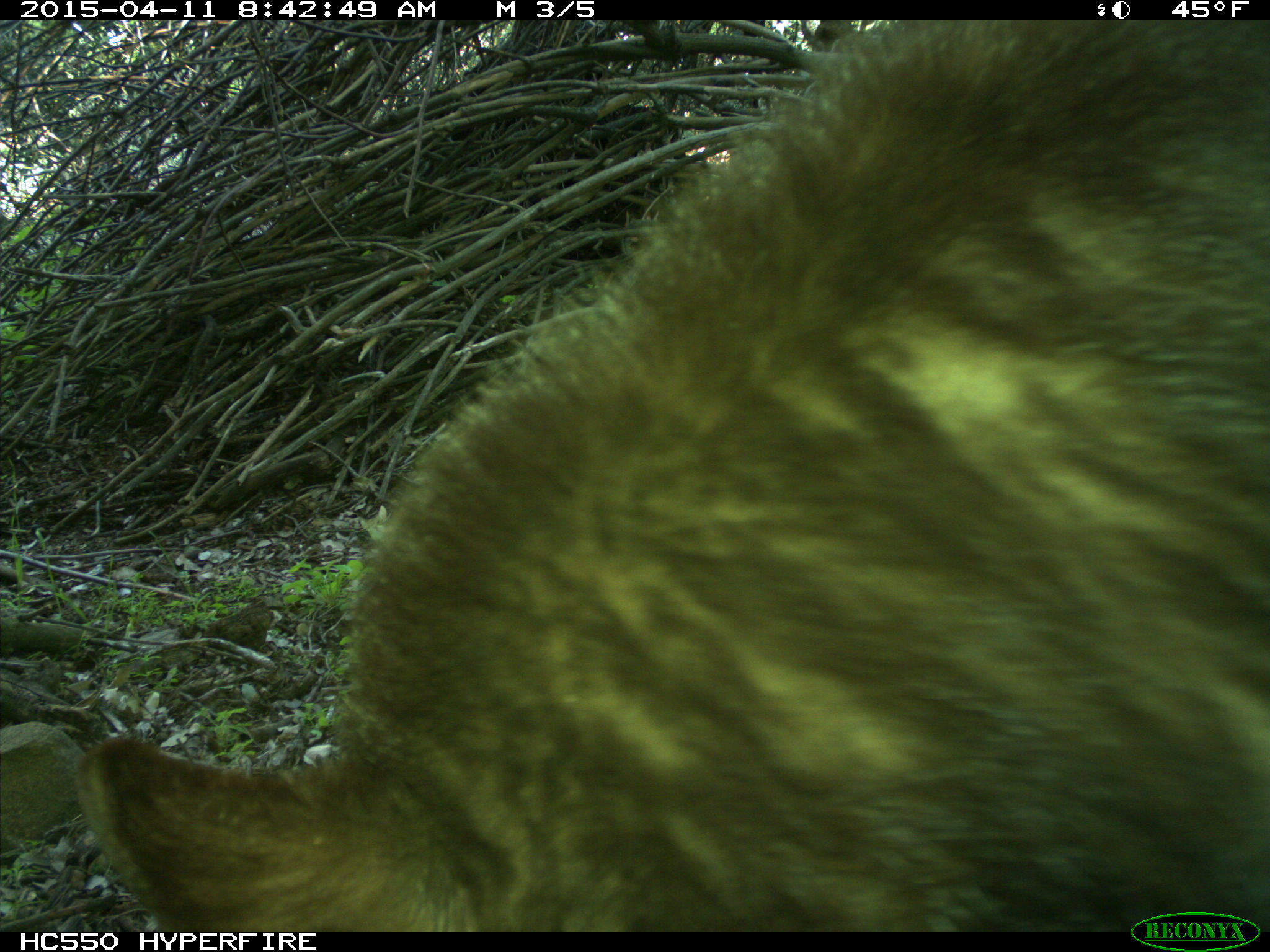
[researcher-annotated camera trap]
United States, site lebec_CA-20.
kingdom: Animalia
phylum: Chordata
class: Mammalia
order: Carnivora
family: Ursidae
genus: Ursus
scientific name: Ursus americanus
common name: american black bear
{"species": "Ursus americanus (american black bear)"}